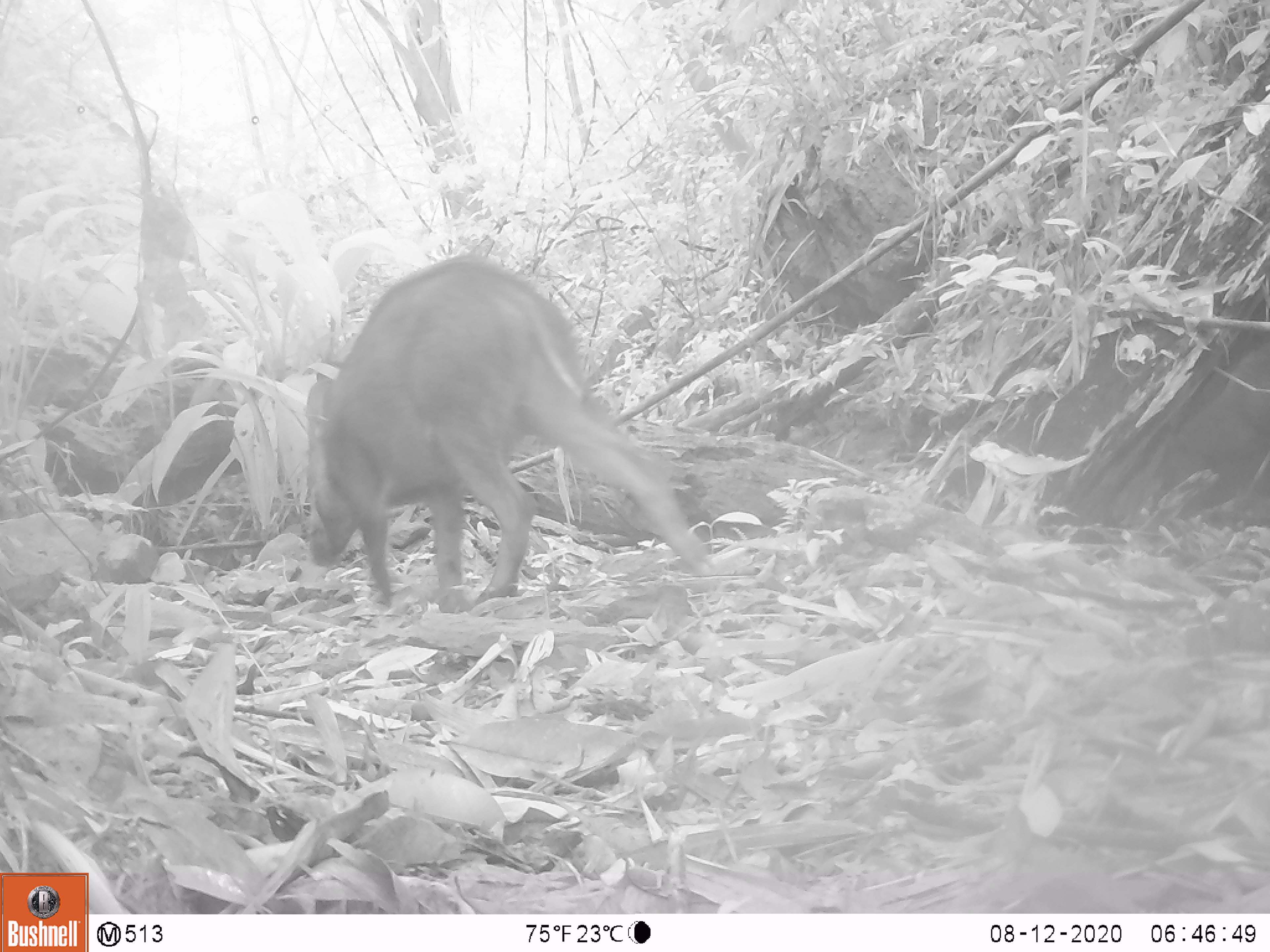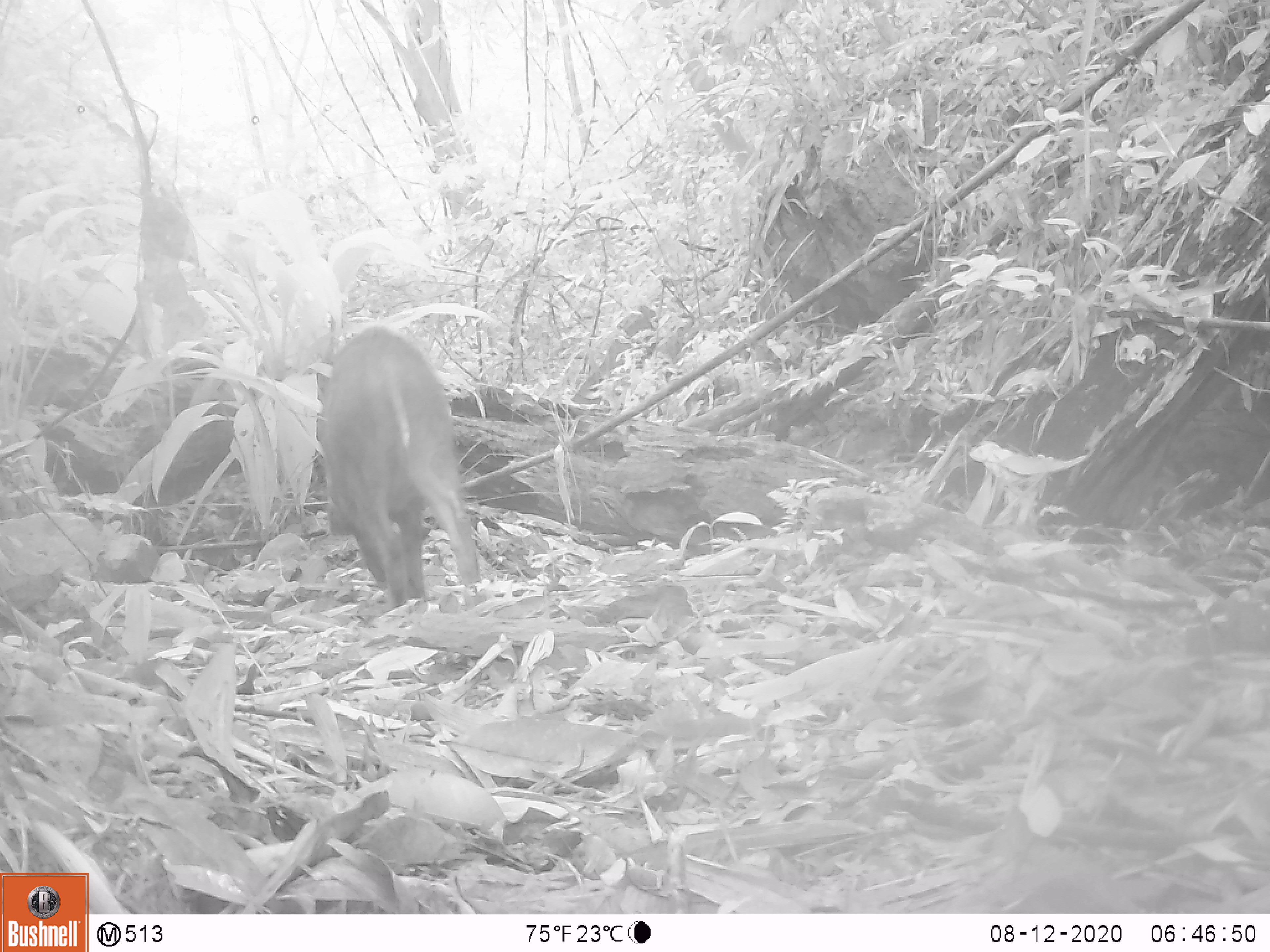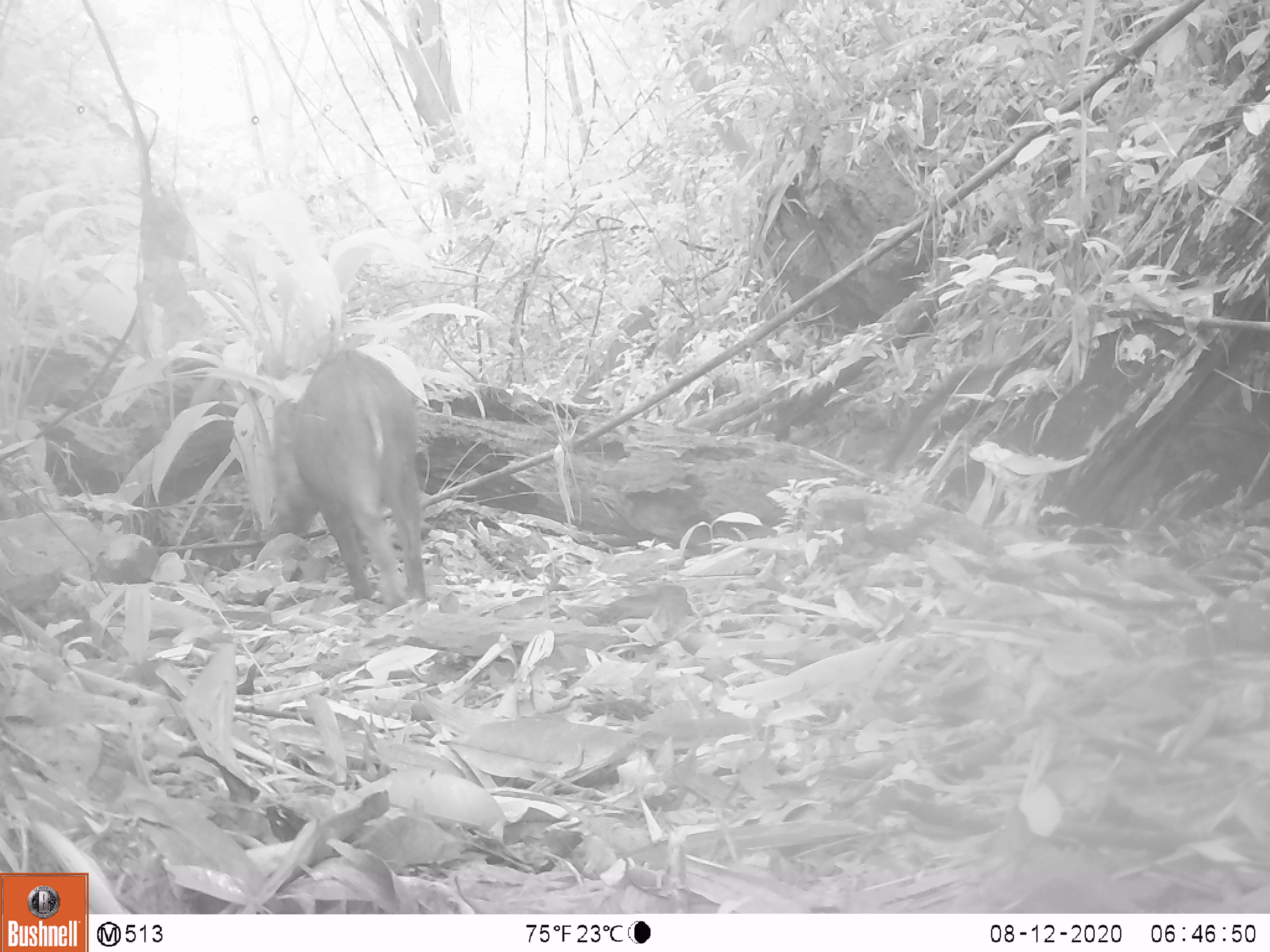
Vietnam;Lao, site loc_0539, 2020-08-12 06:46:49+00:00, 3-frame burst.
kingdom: Animalia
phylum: Chordata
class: Mammalia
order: Artiodactyla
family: Suidae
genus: Sus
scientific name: Sus scrofa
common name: eurasian wild pig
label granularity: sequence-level